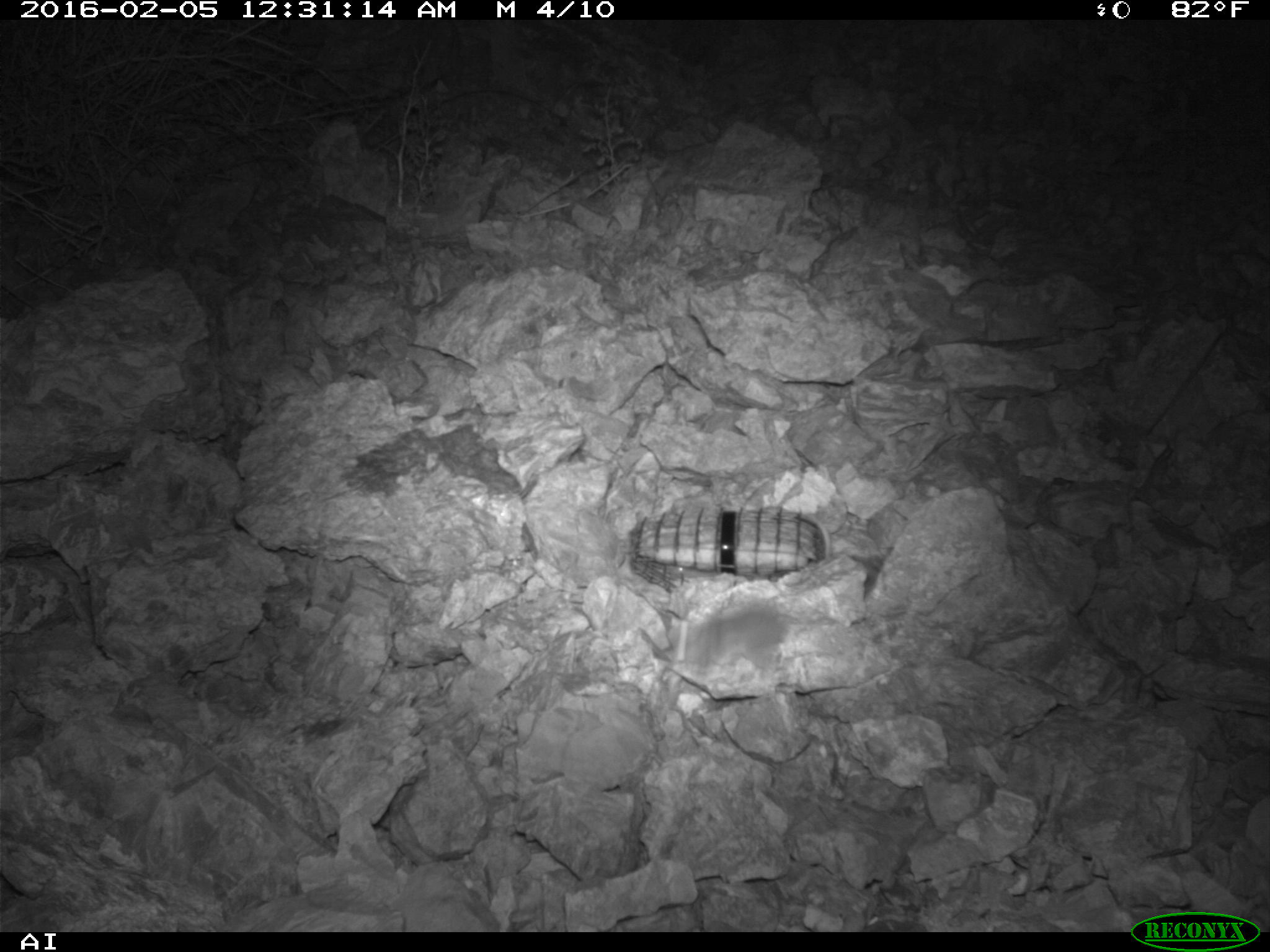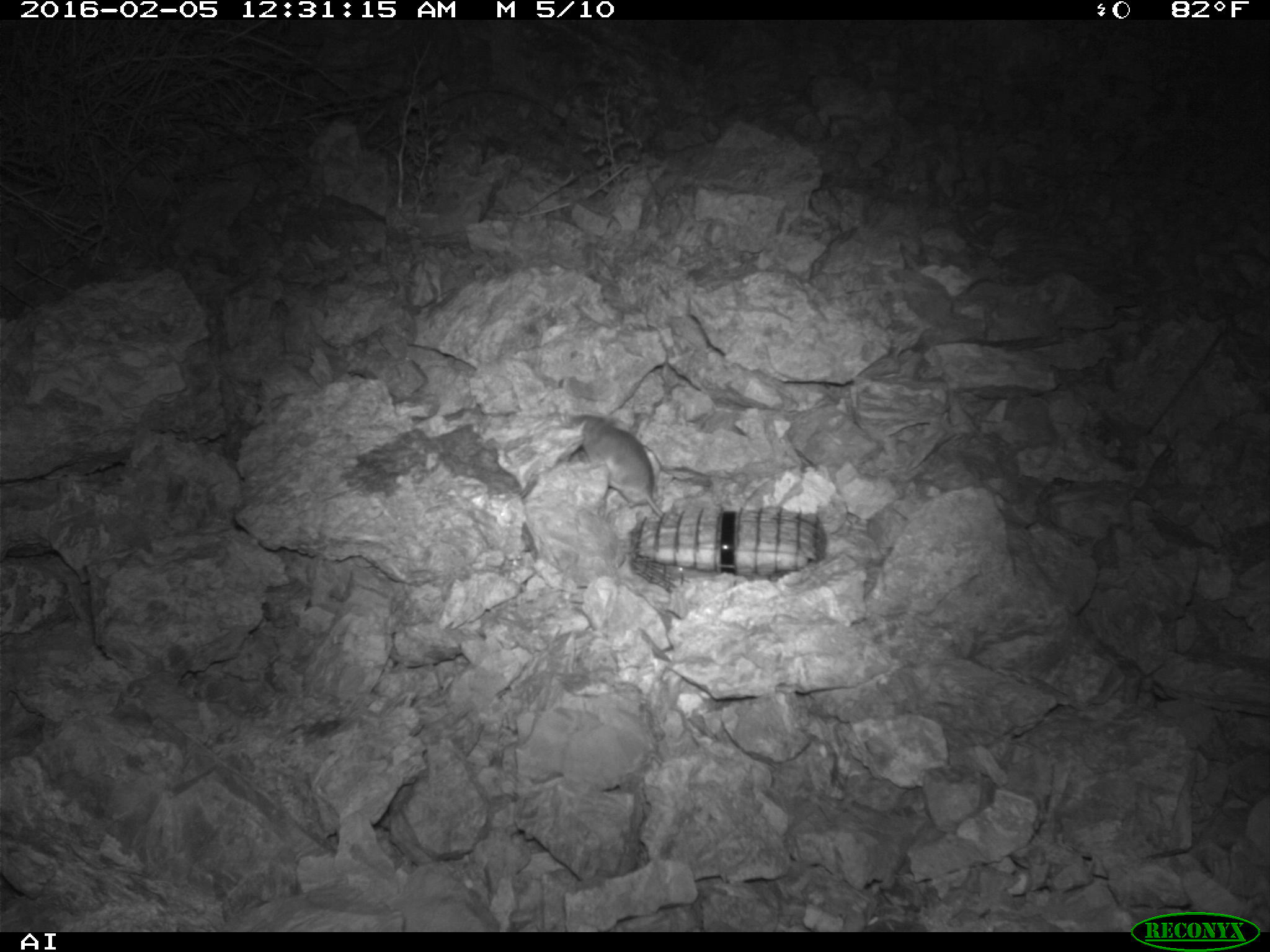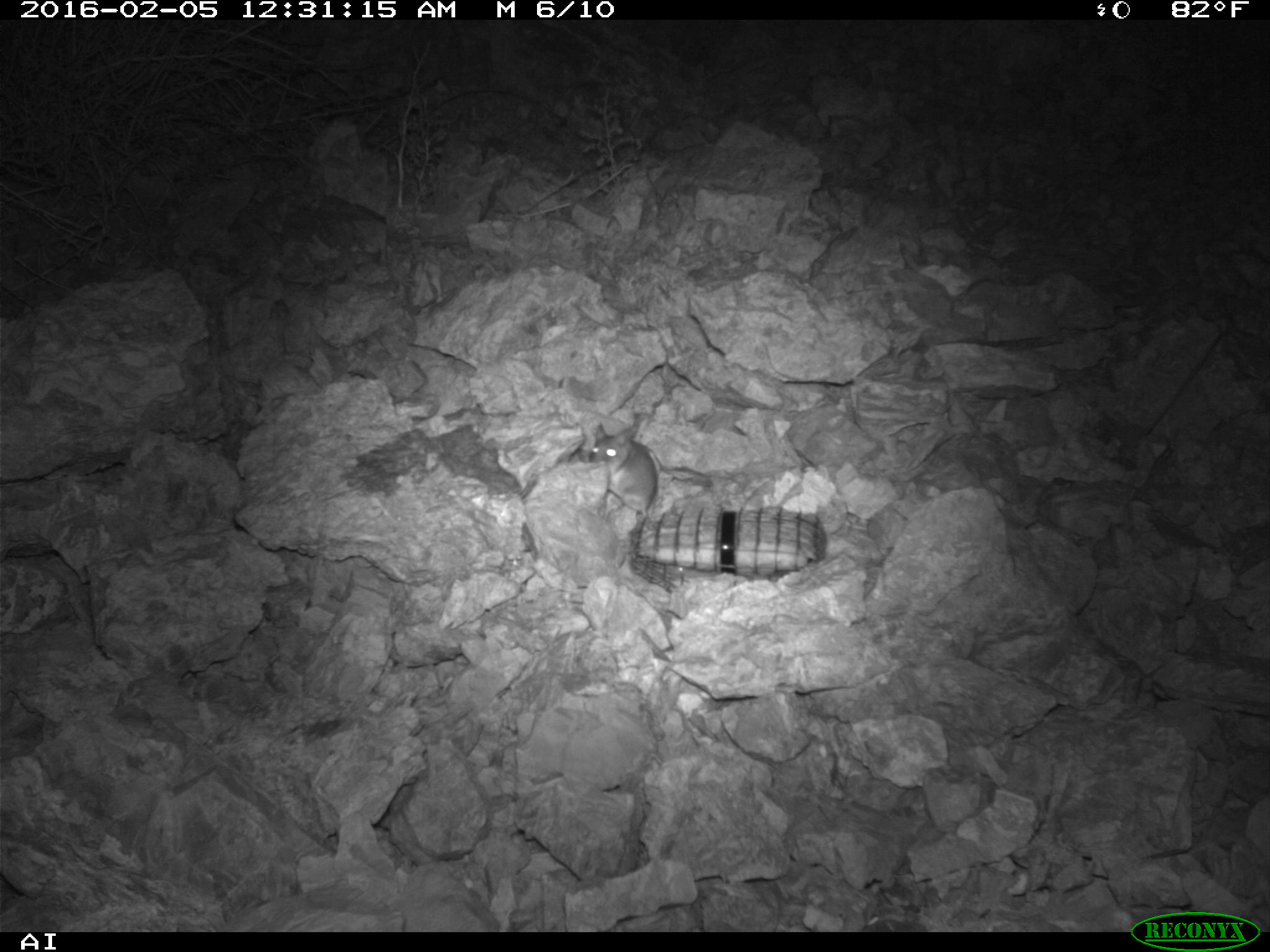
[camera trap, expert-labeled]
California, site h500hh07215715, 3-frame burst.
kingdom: Animalia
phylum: Chordata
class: Mammalia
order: Rodentia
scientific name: Rodentia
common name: rodent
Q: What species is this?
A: Rodent (Rodentia).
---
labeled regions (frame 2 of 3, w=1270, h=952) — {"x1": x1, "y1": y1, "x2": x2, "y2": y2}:
rodent: {"x1": 570, "y1": 415, "x2": 662, "y2": 519}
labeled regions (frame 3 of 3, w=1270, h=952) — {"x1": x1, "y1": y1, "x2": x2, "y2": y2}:
rodent: {"x1": 589, "y1": 423, "x2": 657, "y2": 517}